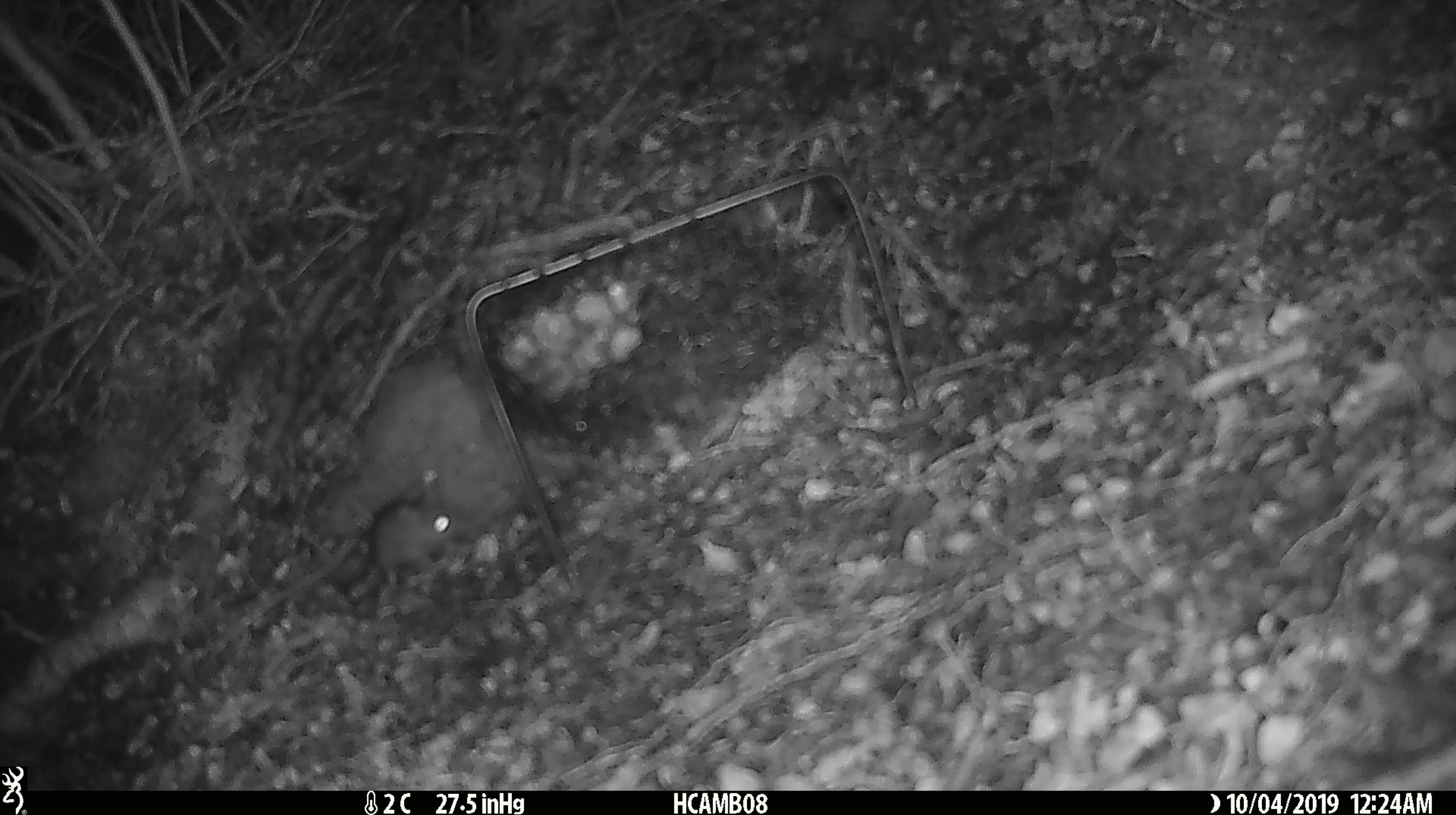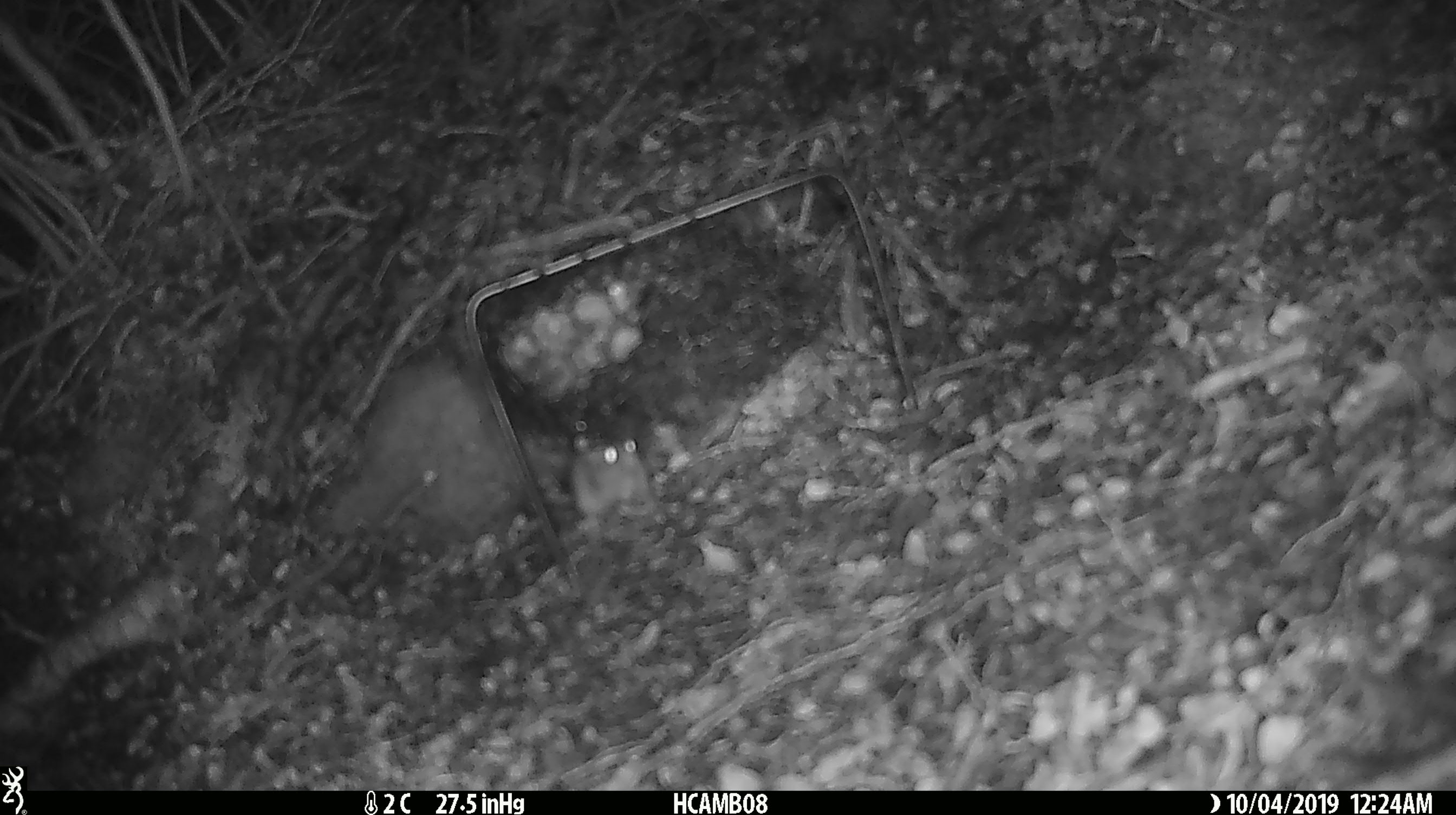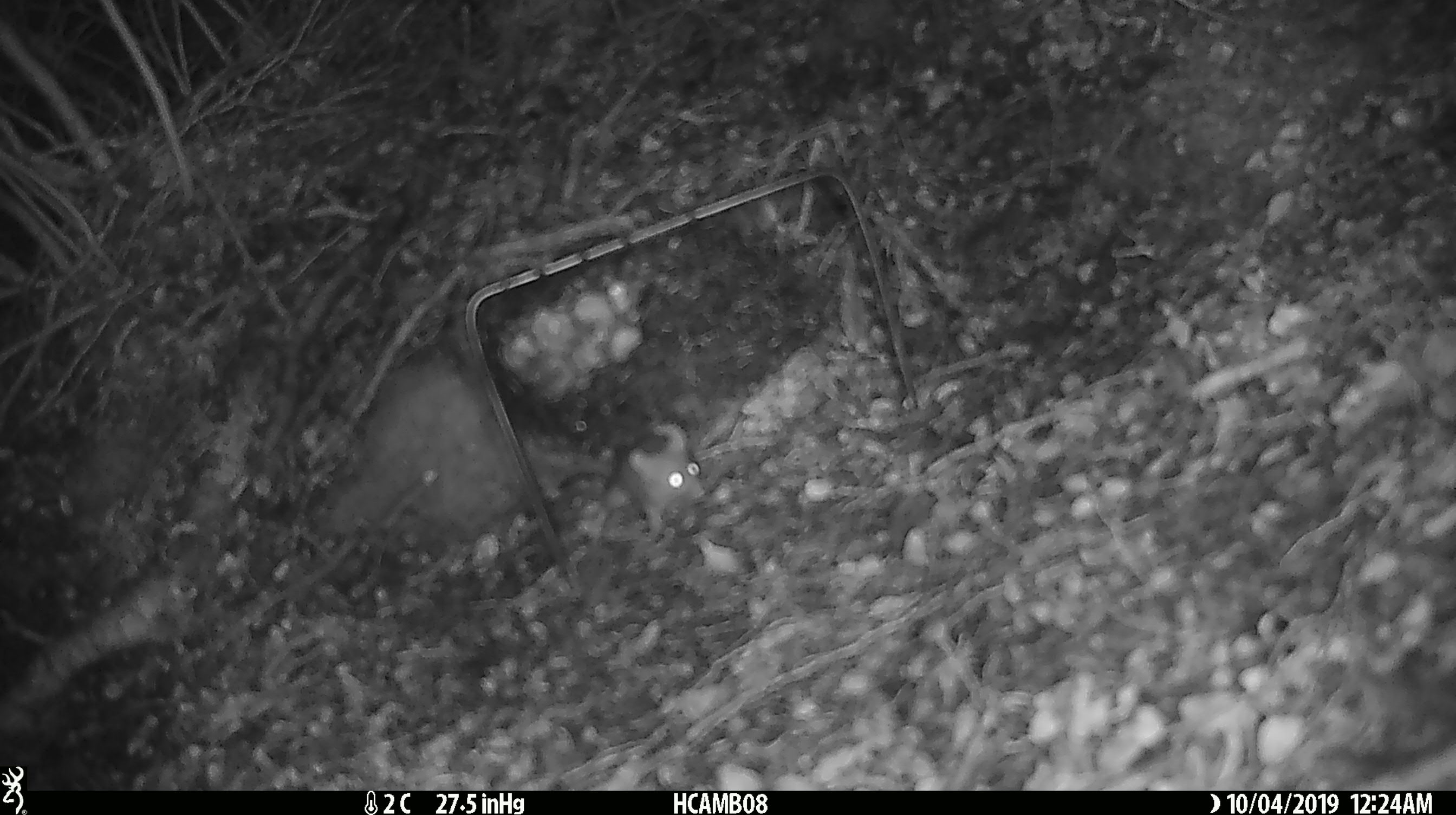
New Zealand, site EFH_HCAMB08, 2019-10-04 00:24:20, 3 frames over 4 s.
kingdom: Animalia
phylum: Chordata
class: Mammalia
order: Rodentia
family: Muridae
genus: Mus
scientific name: Mus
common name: mouse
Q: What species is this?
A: Mouse (Mus).